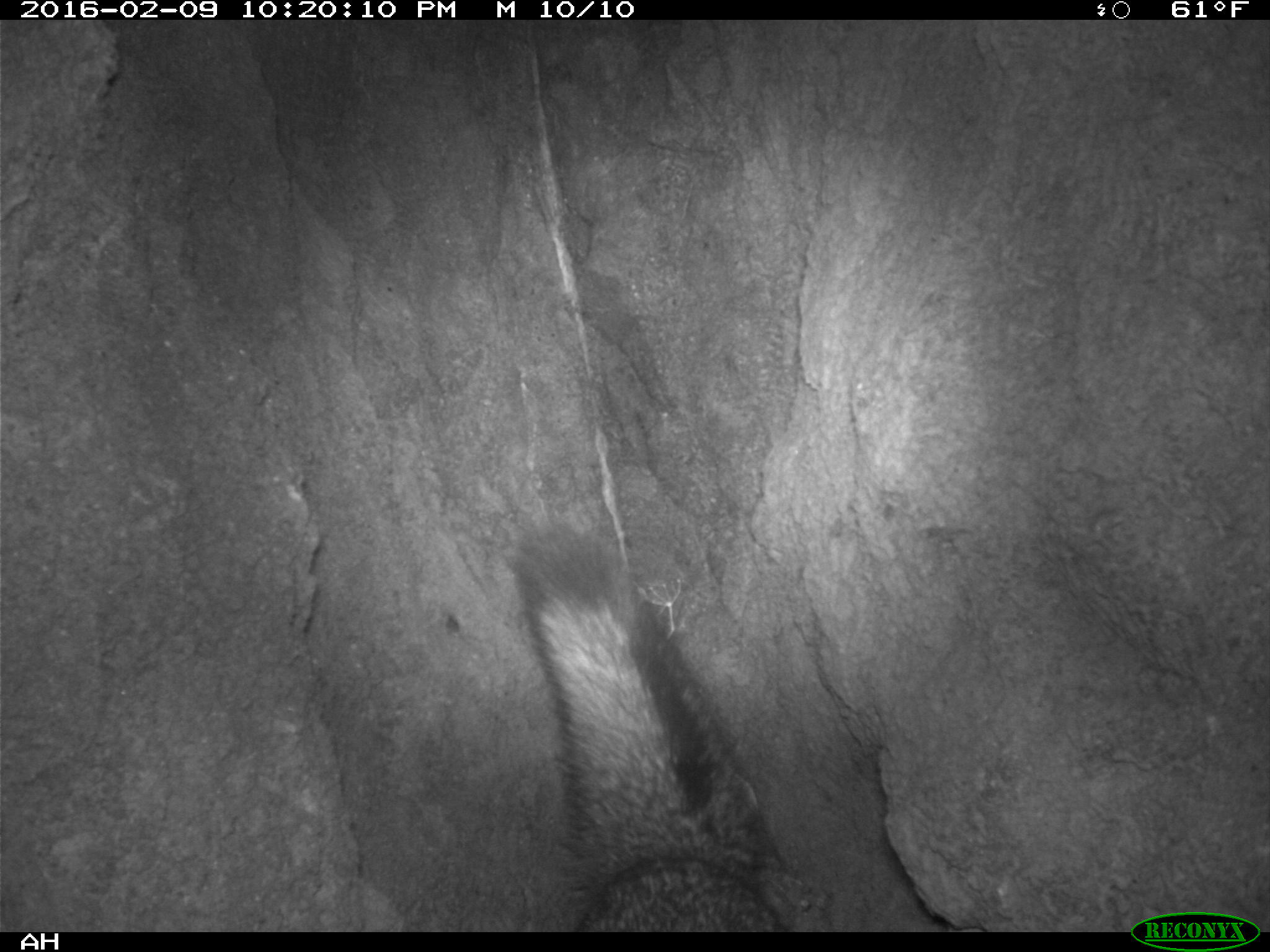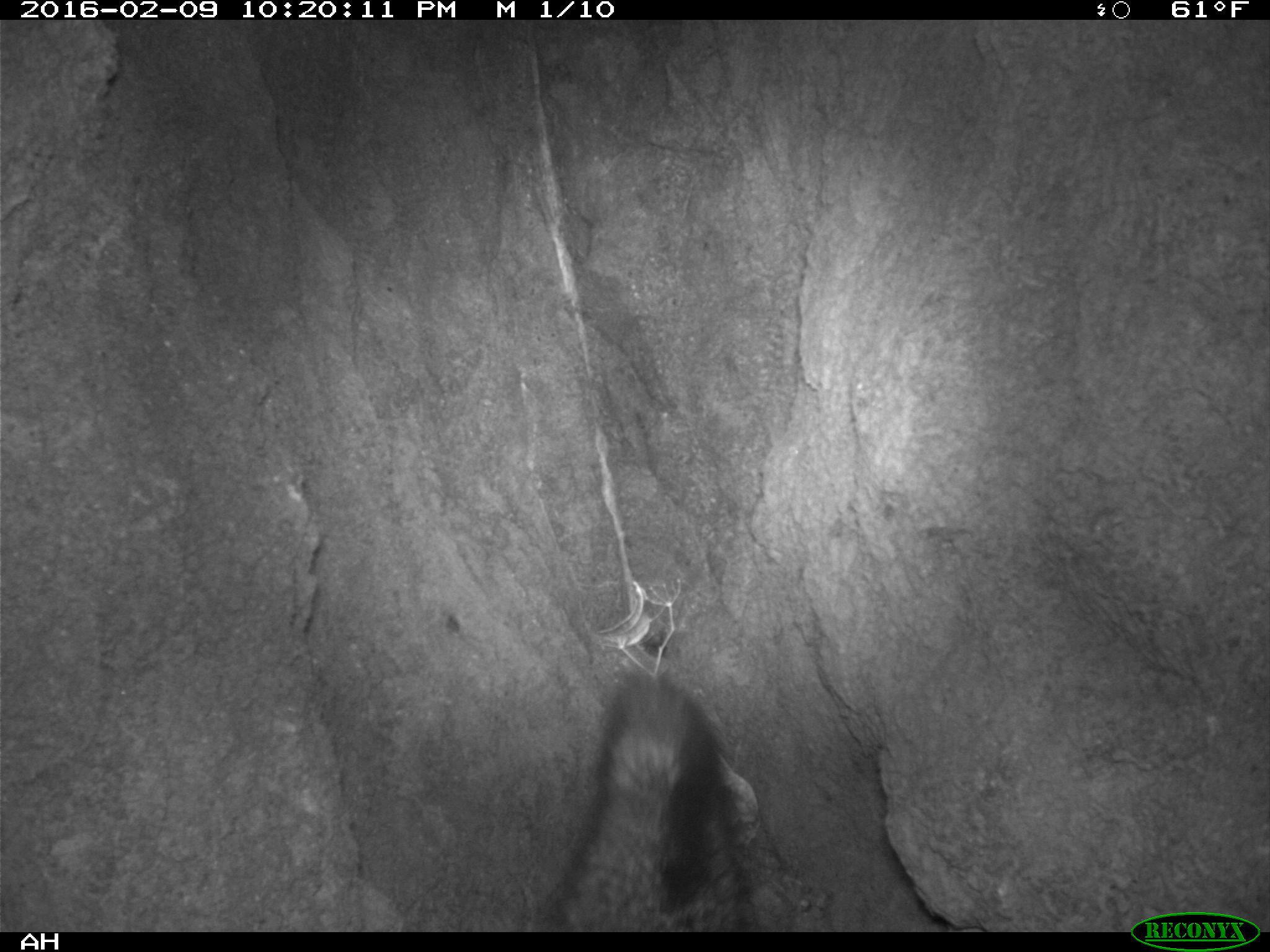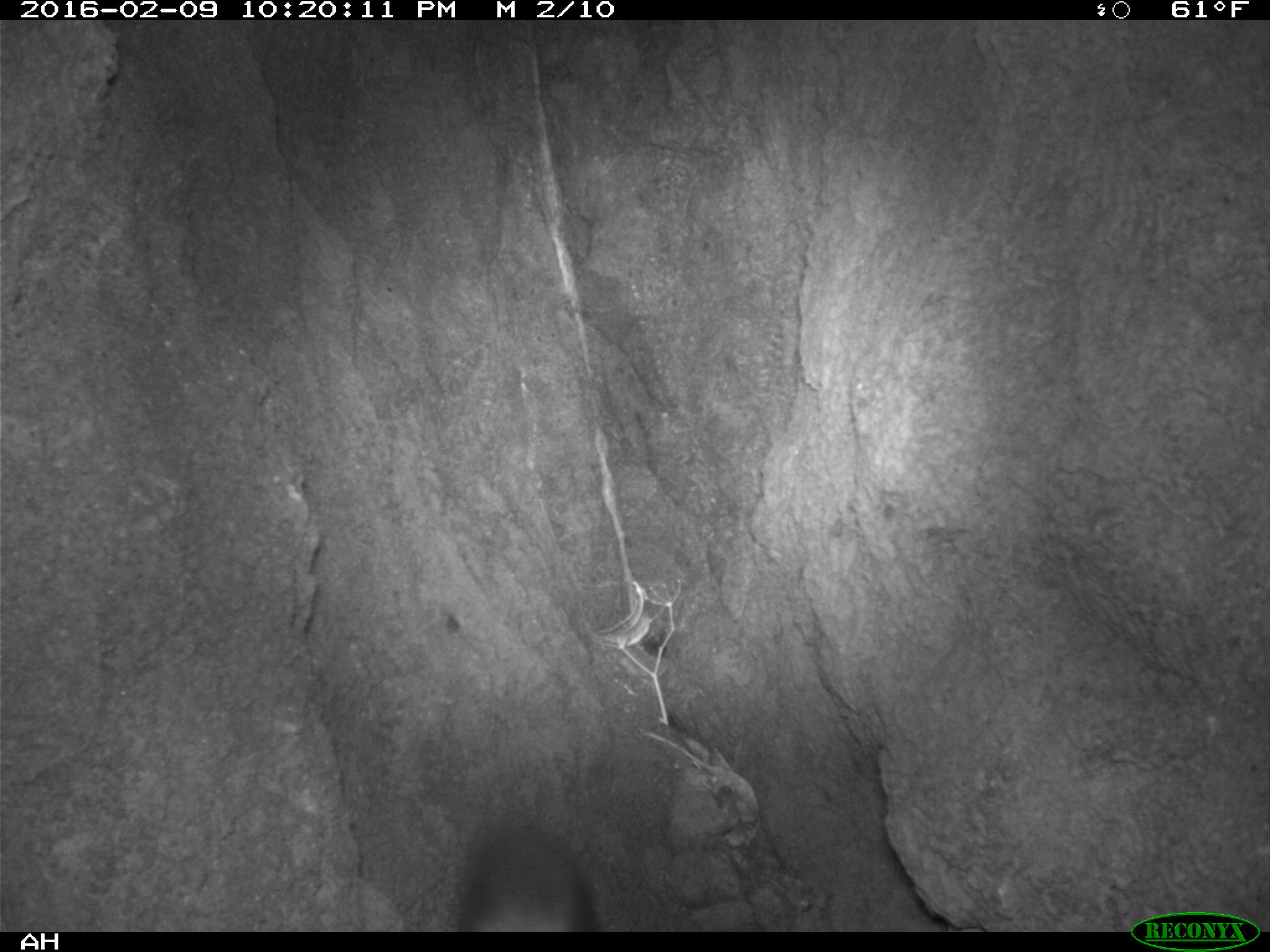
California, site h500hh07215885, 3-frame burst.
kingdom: Animalia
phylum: Chordata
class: Mammalia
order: Carnivora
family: Canidae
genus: Urocyon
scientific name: Urocyon littoralis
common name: island fox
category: fox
Fox (island fox) (Urocyon littoralis).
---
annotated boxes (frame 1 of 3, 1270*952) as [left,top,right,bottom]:
fox: [508,518,786,929]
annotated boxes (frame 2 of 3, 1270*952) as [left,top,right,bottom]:
fox: [529,665,757,931]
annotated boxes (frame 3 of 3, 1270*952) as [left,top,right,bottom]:
fox: [455,825,597,932]